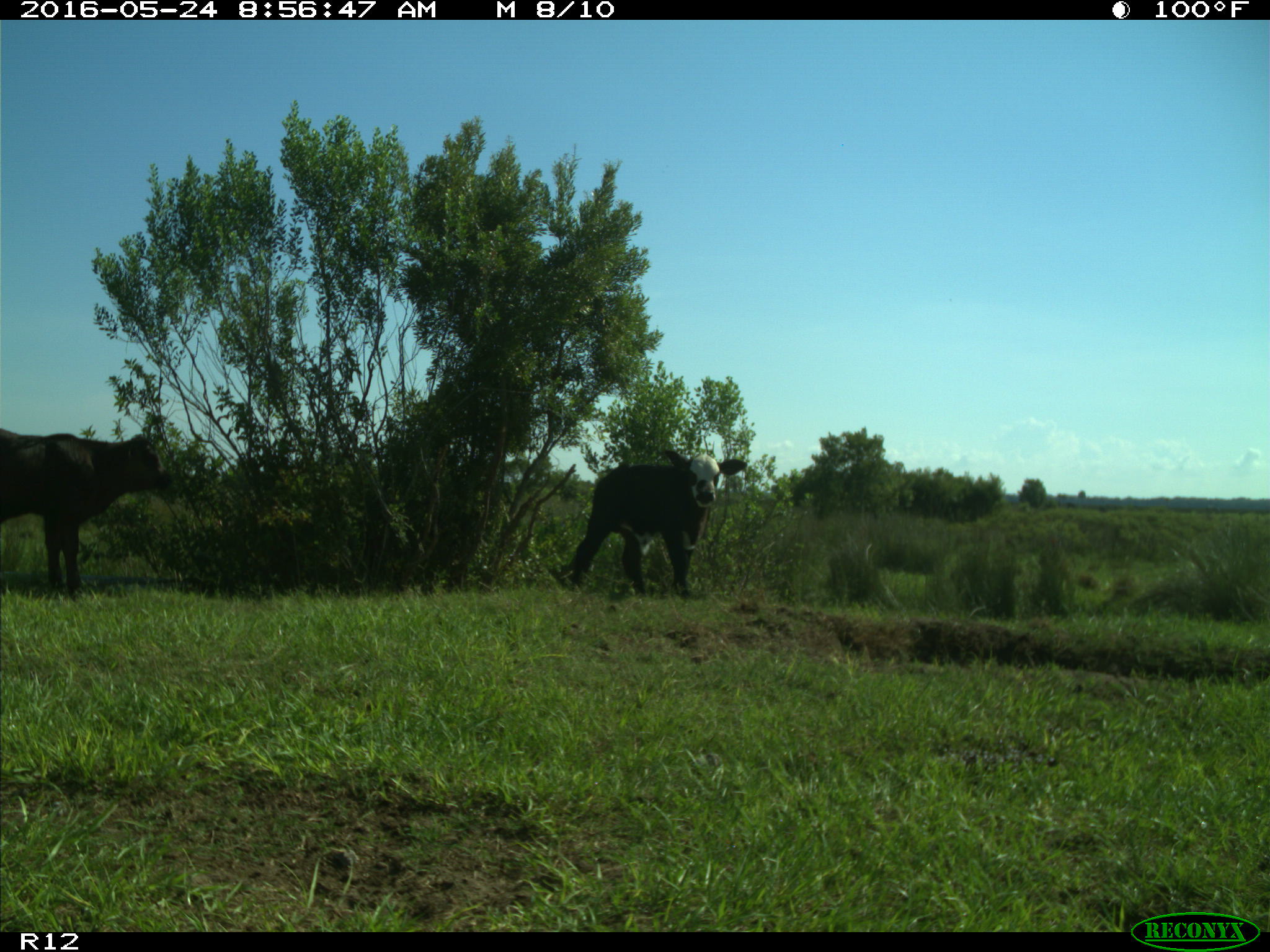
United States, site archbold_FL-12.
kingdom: Animalia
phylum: Chordata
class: Mammalia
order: Artiodactyla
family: Bovidae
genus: Bos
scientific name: Bos taurus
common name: domestic cow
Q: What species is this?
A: Bos taurus (domestic cow).